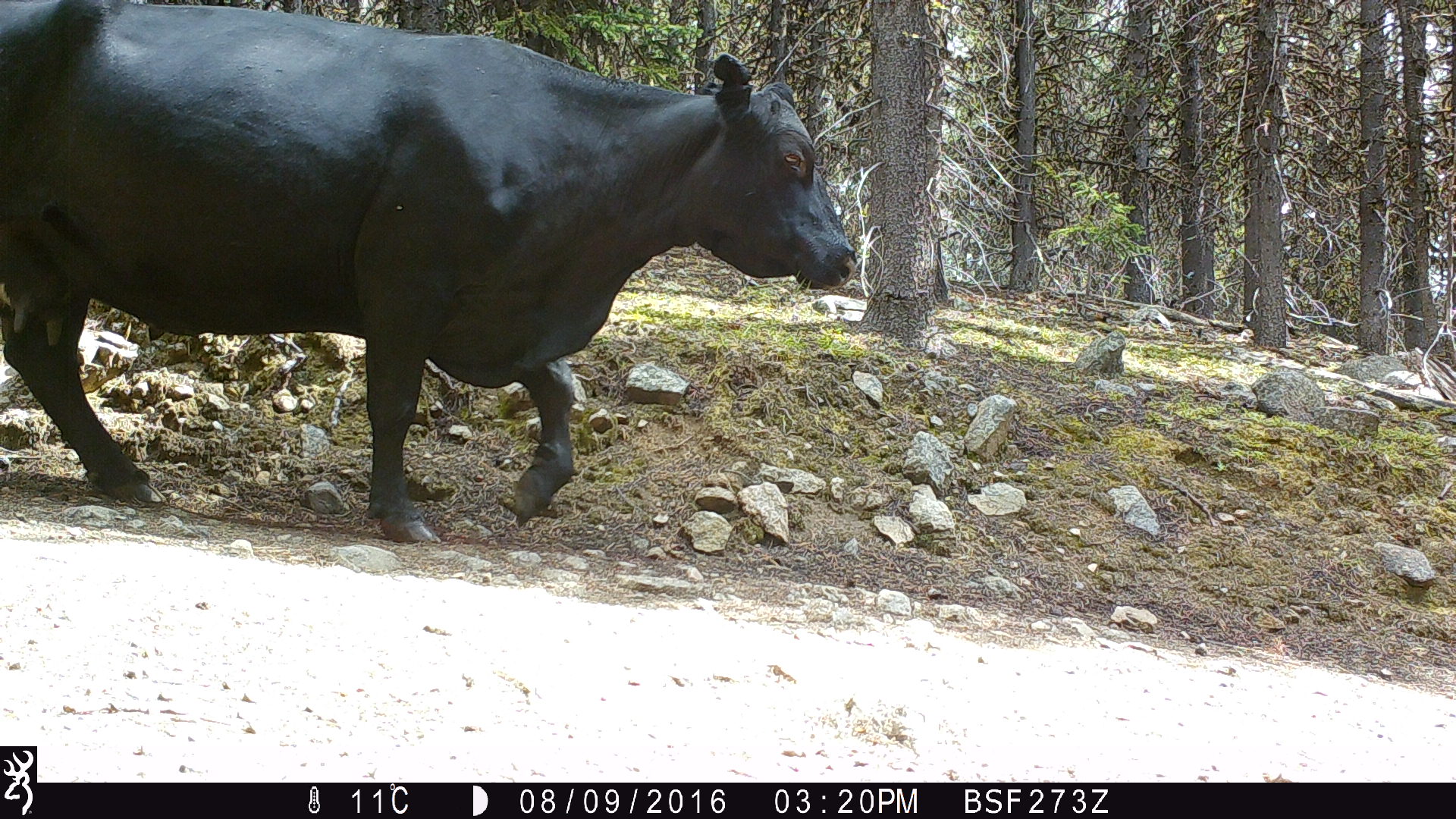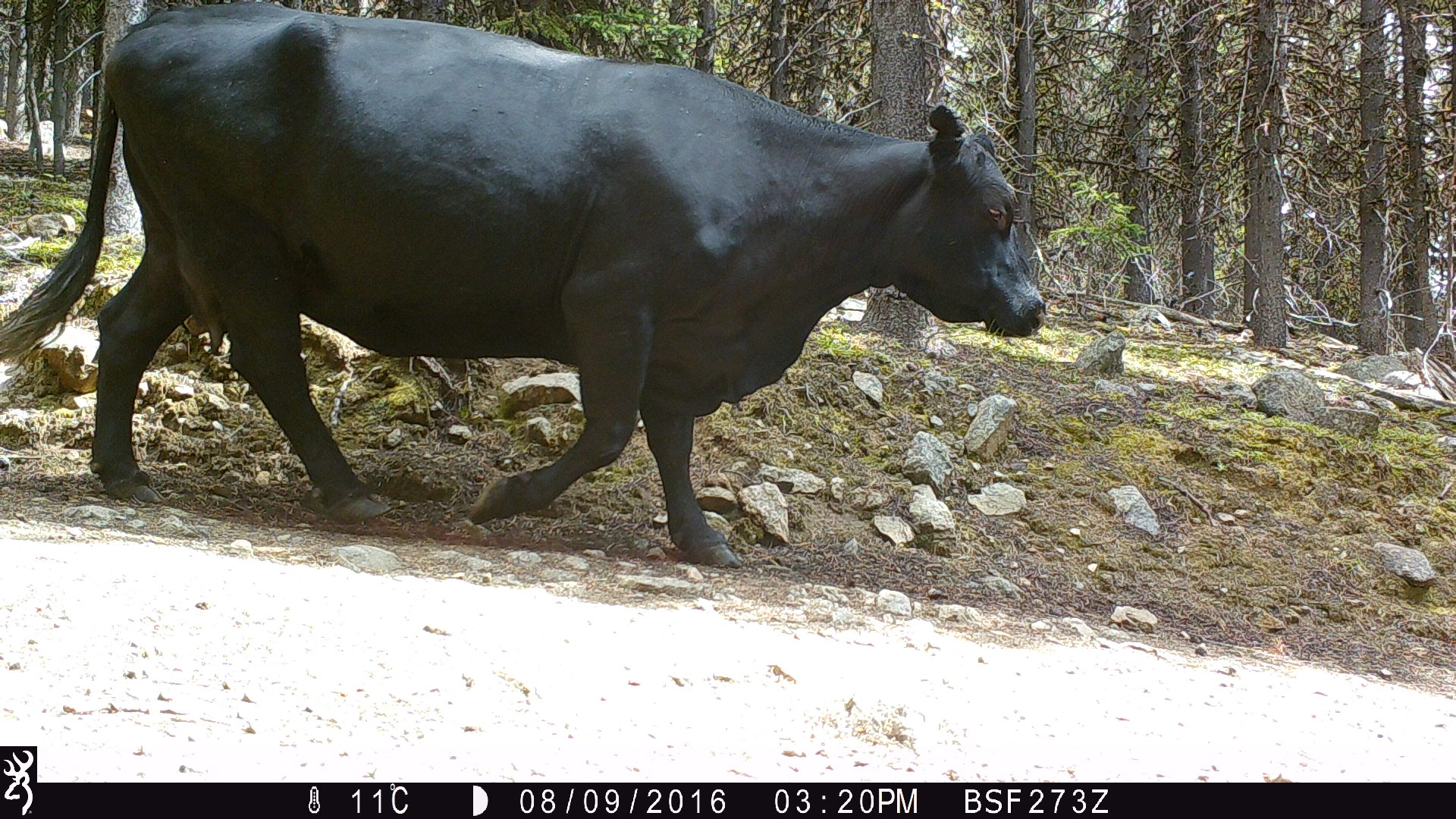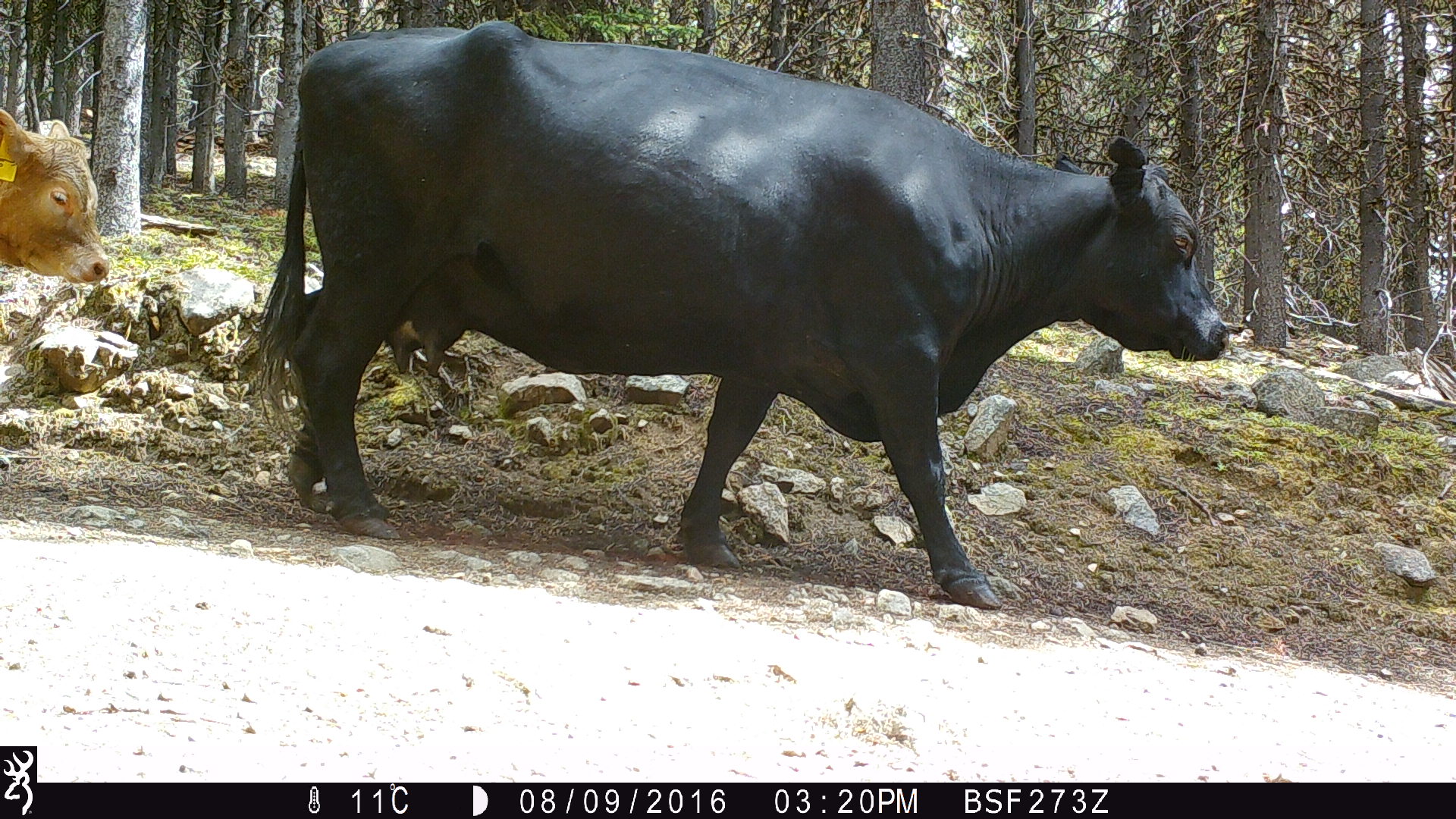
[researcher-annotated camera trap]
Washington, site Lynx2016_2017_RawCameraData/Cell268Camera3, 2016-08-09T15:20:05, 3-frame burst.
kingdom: Animalia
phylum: Chordata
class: Mammalia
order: Artiodactyla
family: Bovidae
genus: Bos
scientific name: Bos taurus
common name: domestic cattle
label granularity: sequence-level